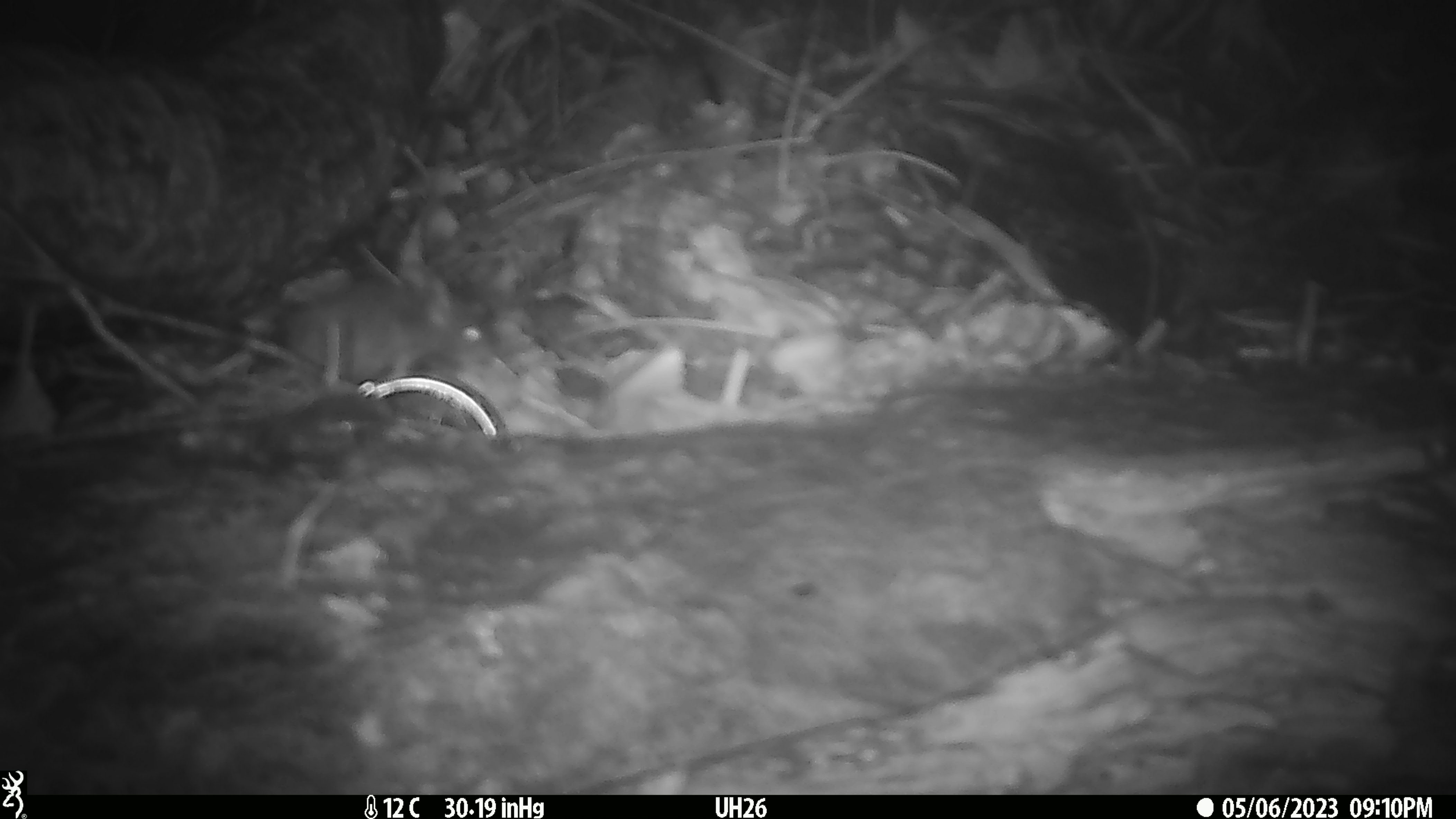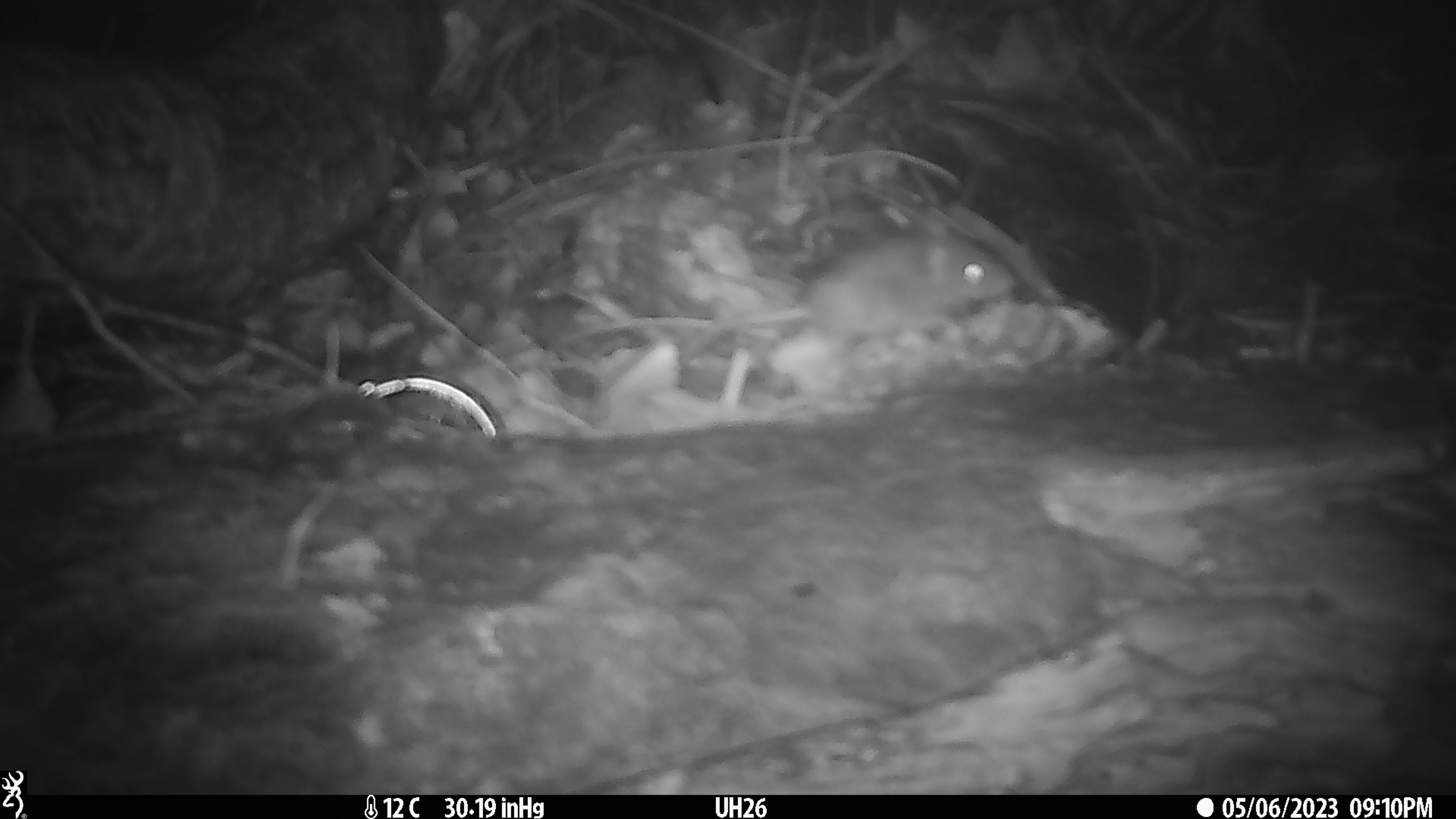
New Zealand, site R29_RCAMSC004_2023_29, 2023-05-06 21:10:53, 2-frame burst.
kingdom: Animalia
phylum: Chordata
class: Mammalia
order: Rodentia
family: Muridae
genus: Mus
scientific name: Mus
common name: mouse